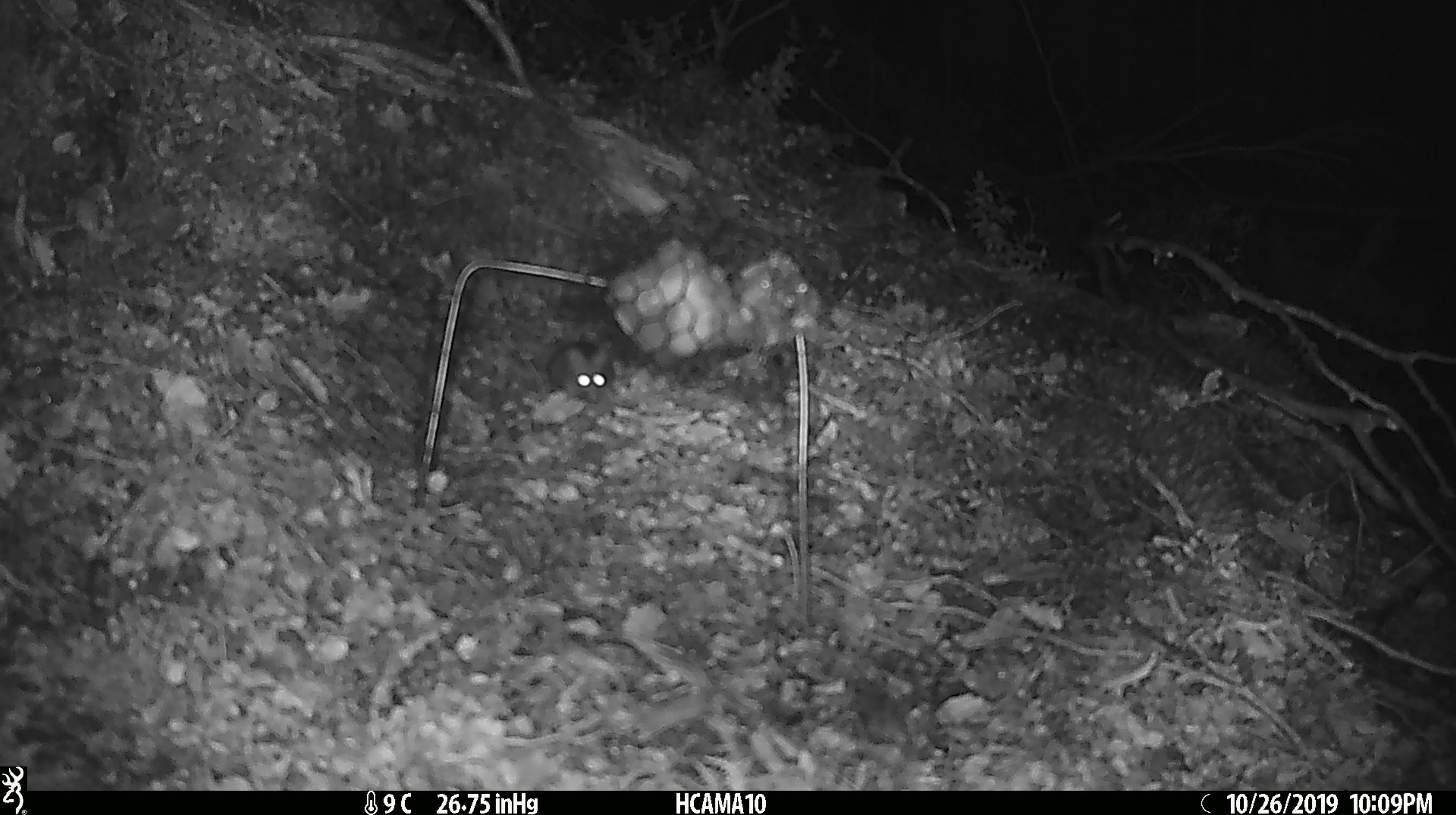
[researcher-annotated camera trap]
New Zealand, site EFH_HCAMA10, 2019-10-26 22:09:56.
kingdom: Animalia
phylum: Chordata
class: Mammalia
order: Rodentia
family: Muridae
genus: Mus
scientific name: Mus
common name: mouse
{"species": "mouse (Mus)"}